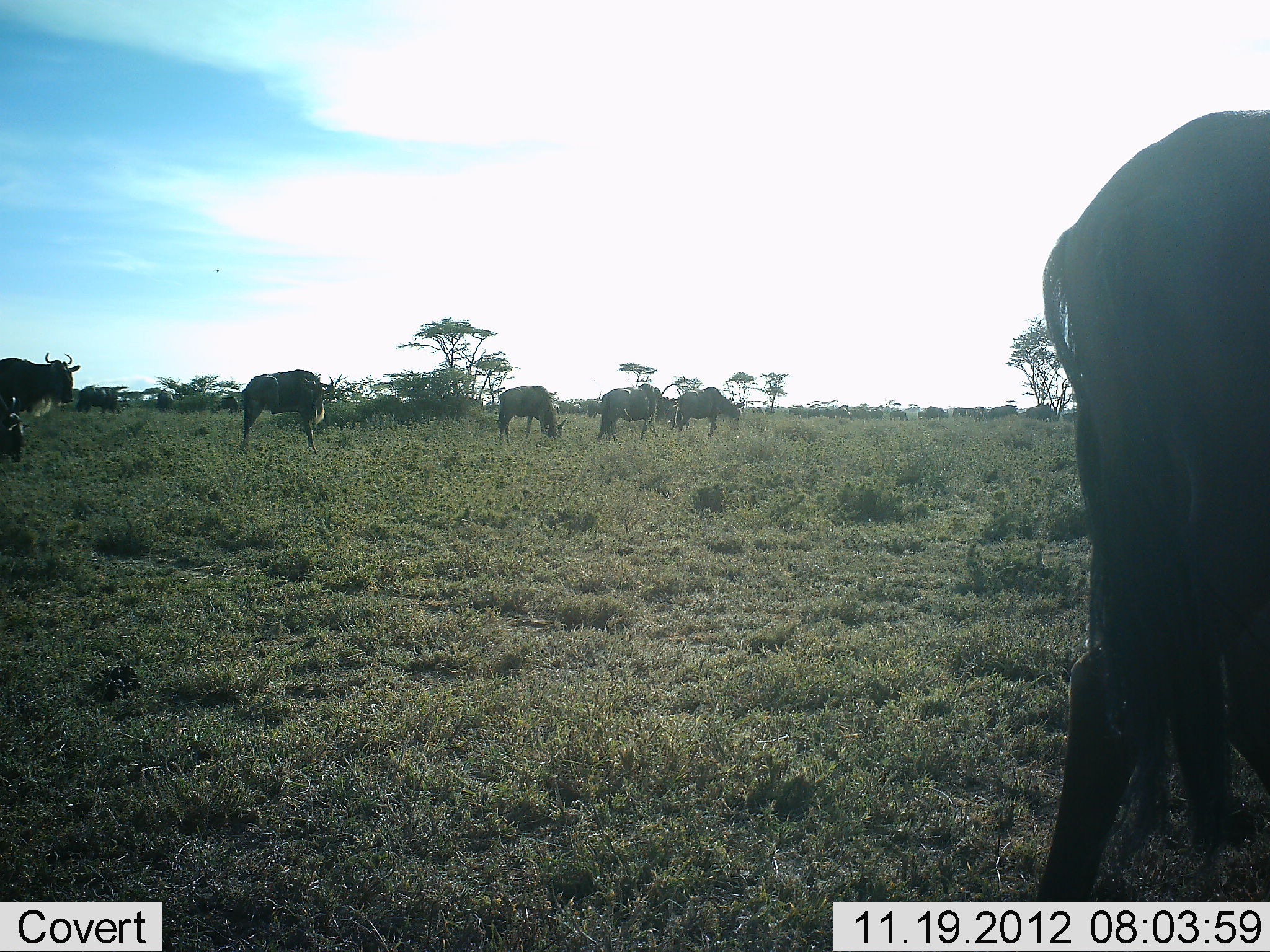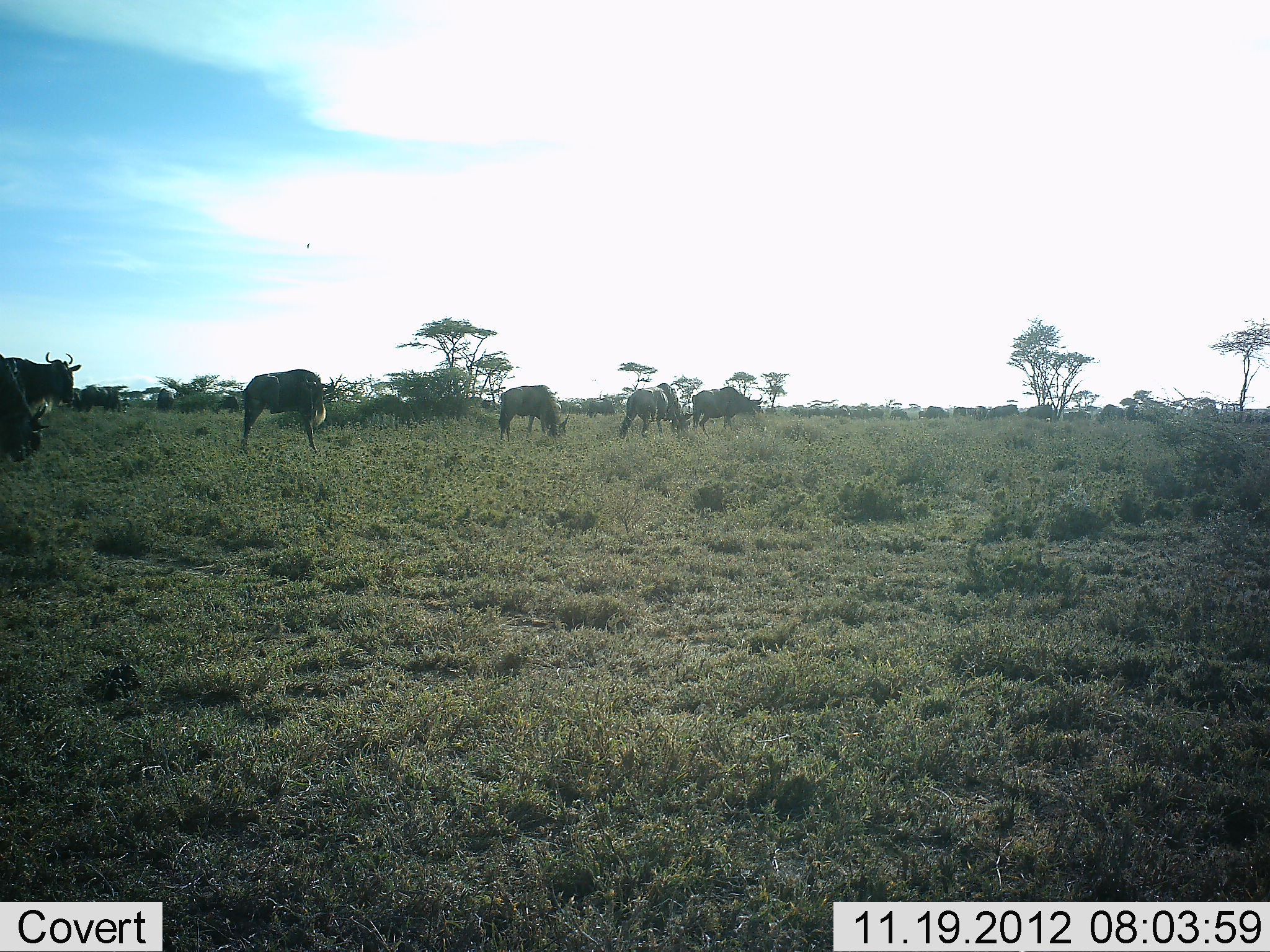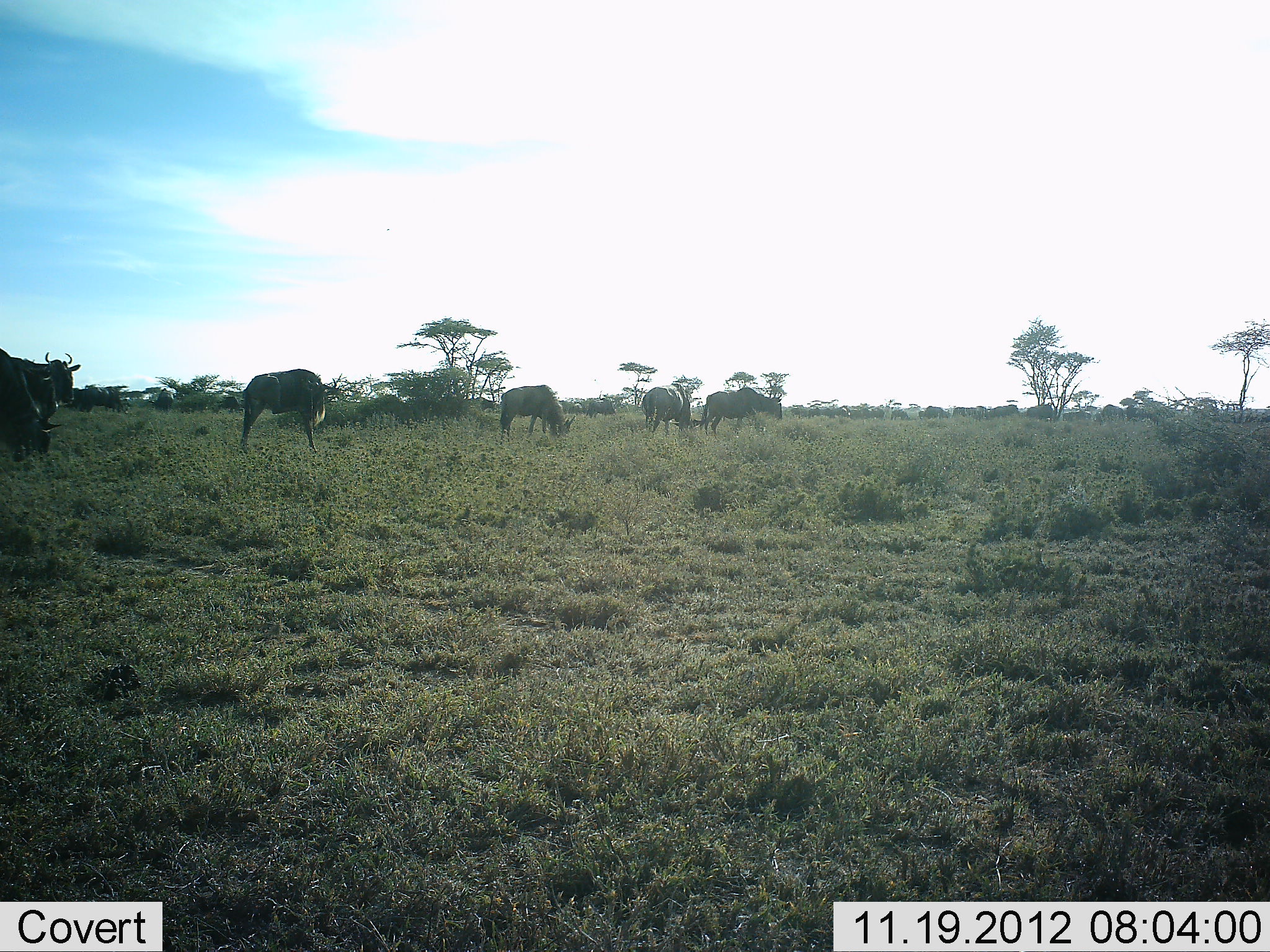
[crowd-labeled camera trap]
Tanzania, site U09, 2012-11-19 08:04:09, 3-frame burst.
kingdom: Animalia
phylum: Chordata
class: Mammalia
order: Artiodactyla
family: Bovidae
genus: Connochaetes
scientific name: Connochaetes taurinus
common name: blue wildebeest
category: wildebeest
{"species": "wildebeest (blue wildebeest) (Connochaetes taurinus)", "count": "7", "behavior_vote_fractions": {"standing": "30%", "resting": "0%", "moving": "50%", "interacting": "0%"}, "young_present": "0%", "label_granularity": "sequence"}